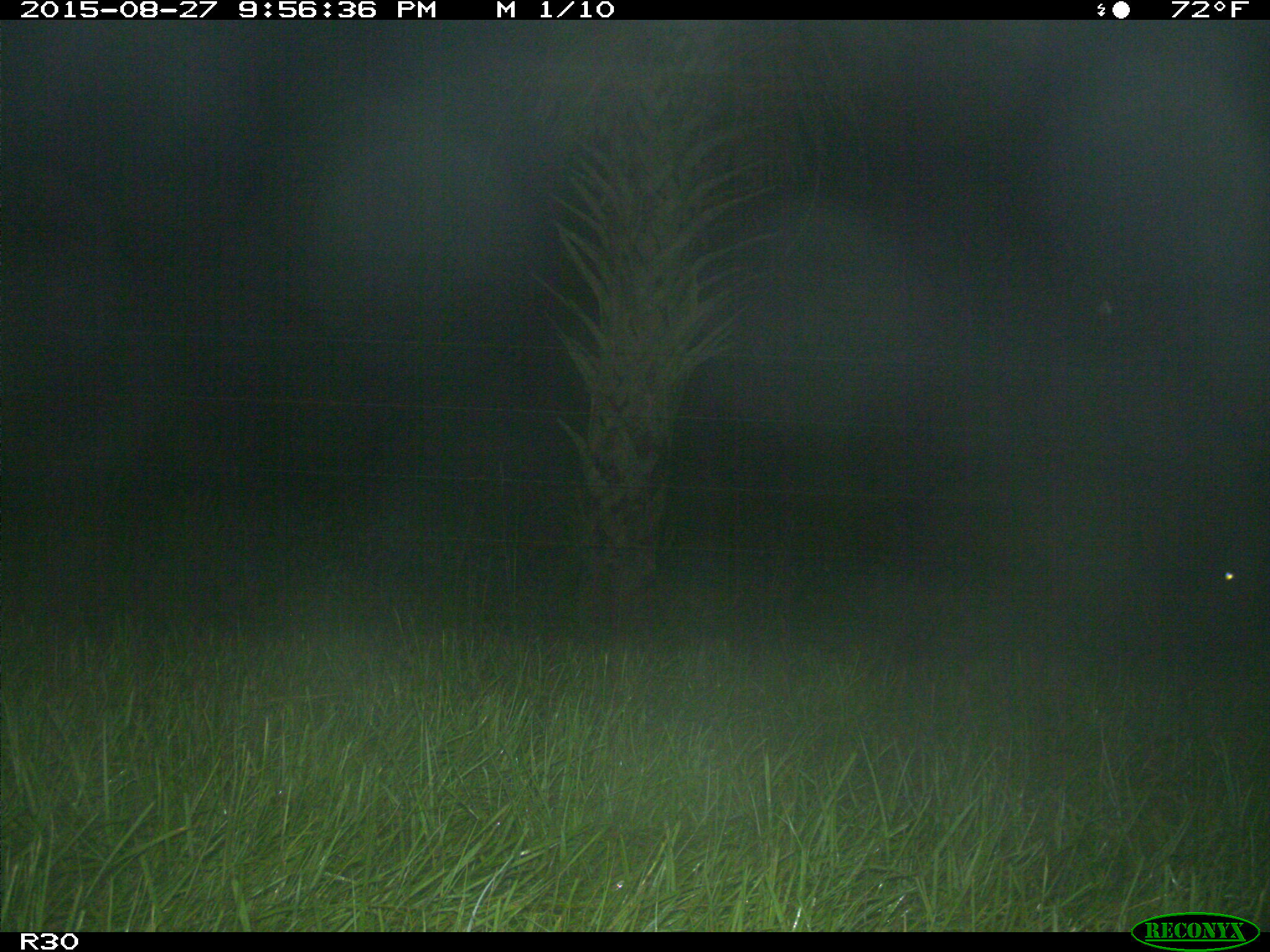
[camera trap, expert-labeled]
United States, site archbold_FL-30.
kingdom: Animalia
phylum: Chordata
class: Mammalia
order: Artiodactyla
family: Bovidae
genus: Bos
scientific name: Bos taurus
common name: domestic cow